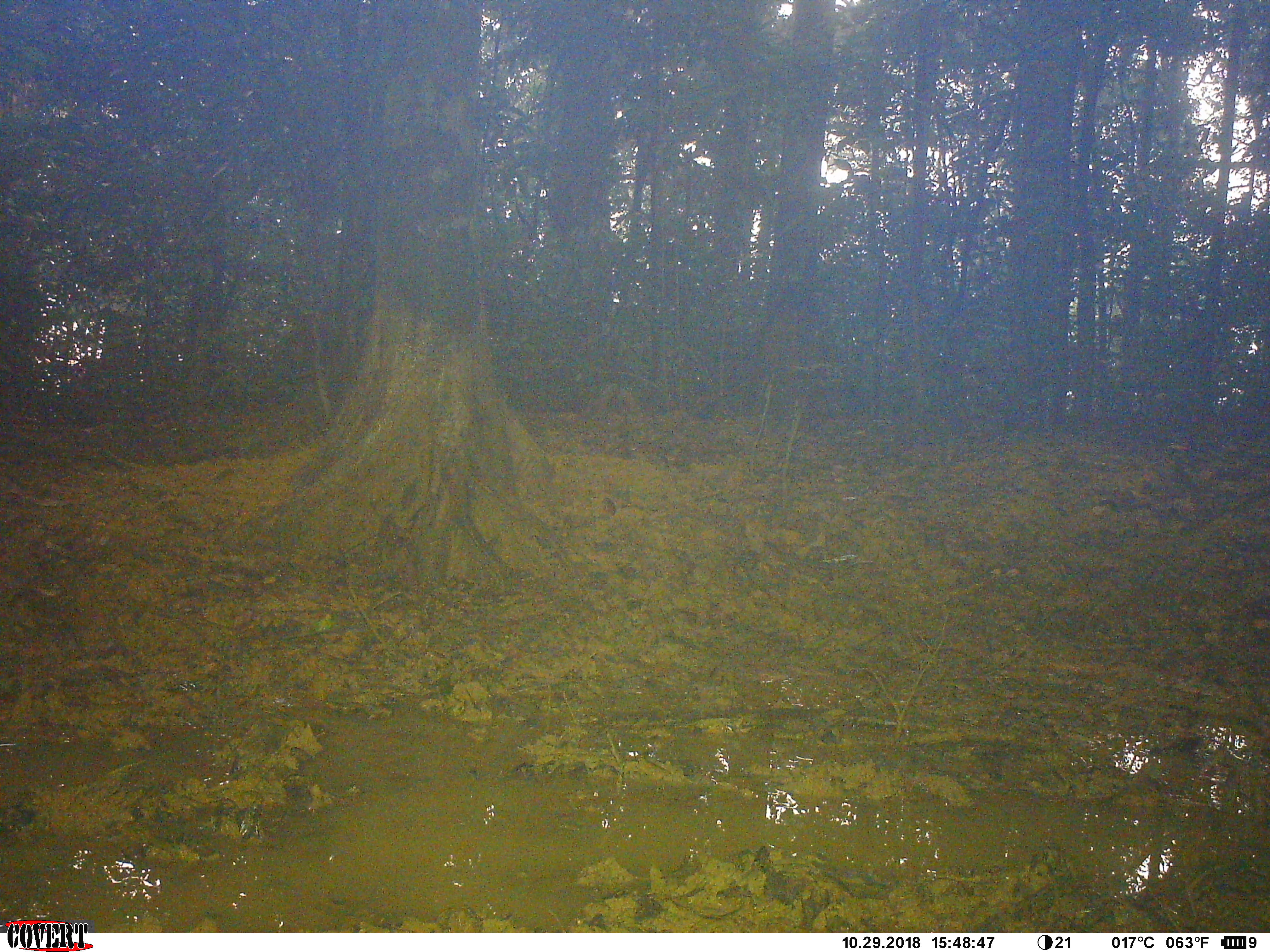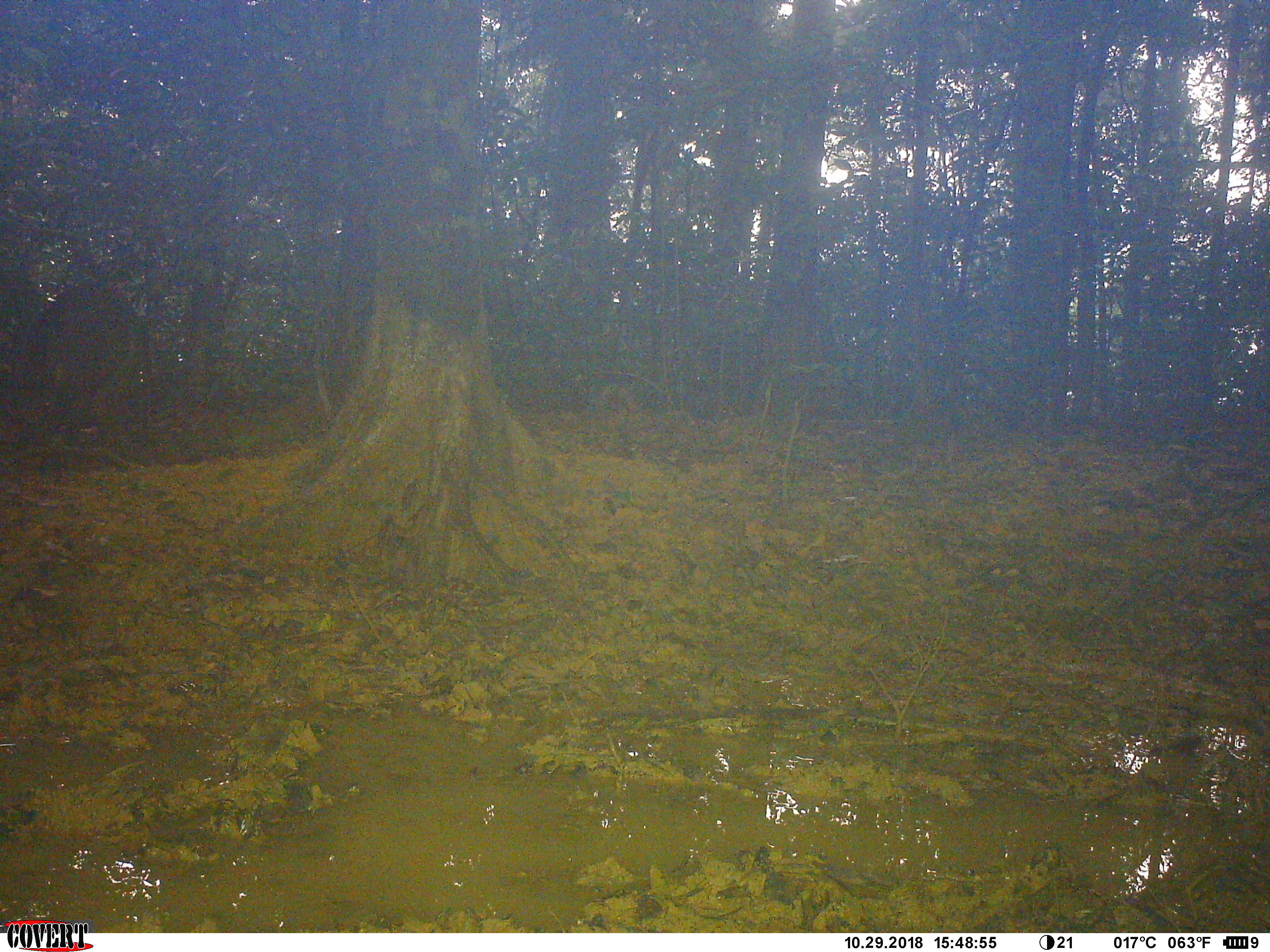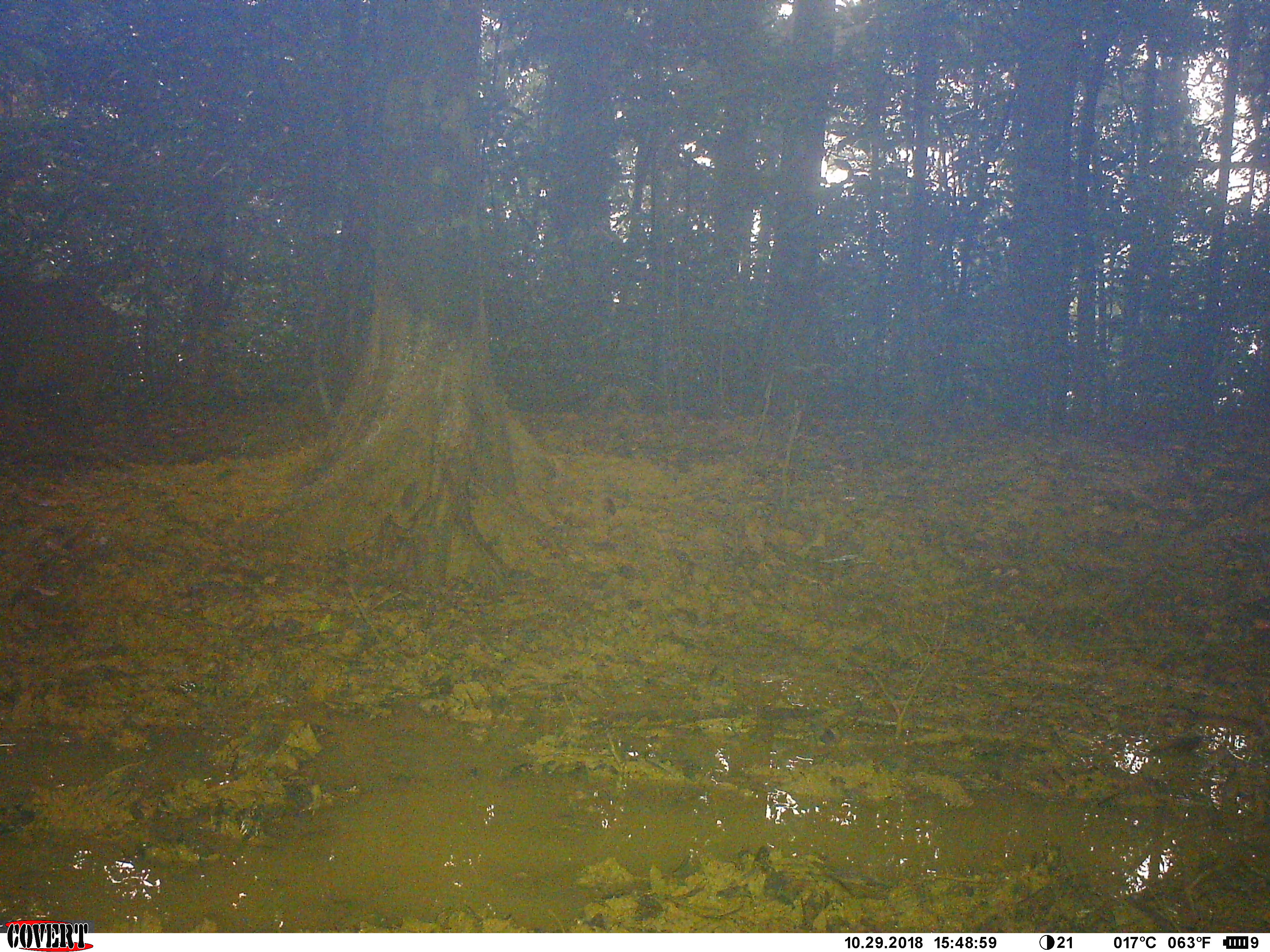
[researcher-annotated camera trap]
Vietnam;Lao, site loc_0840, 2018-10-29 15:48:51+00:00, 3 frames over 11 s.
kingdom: Animalia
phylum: Chordata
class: Mammalia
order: Artiodactyla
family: Suidae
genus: Sus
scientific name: Sus scrofa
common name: eurasian wild pig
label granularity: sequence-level